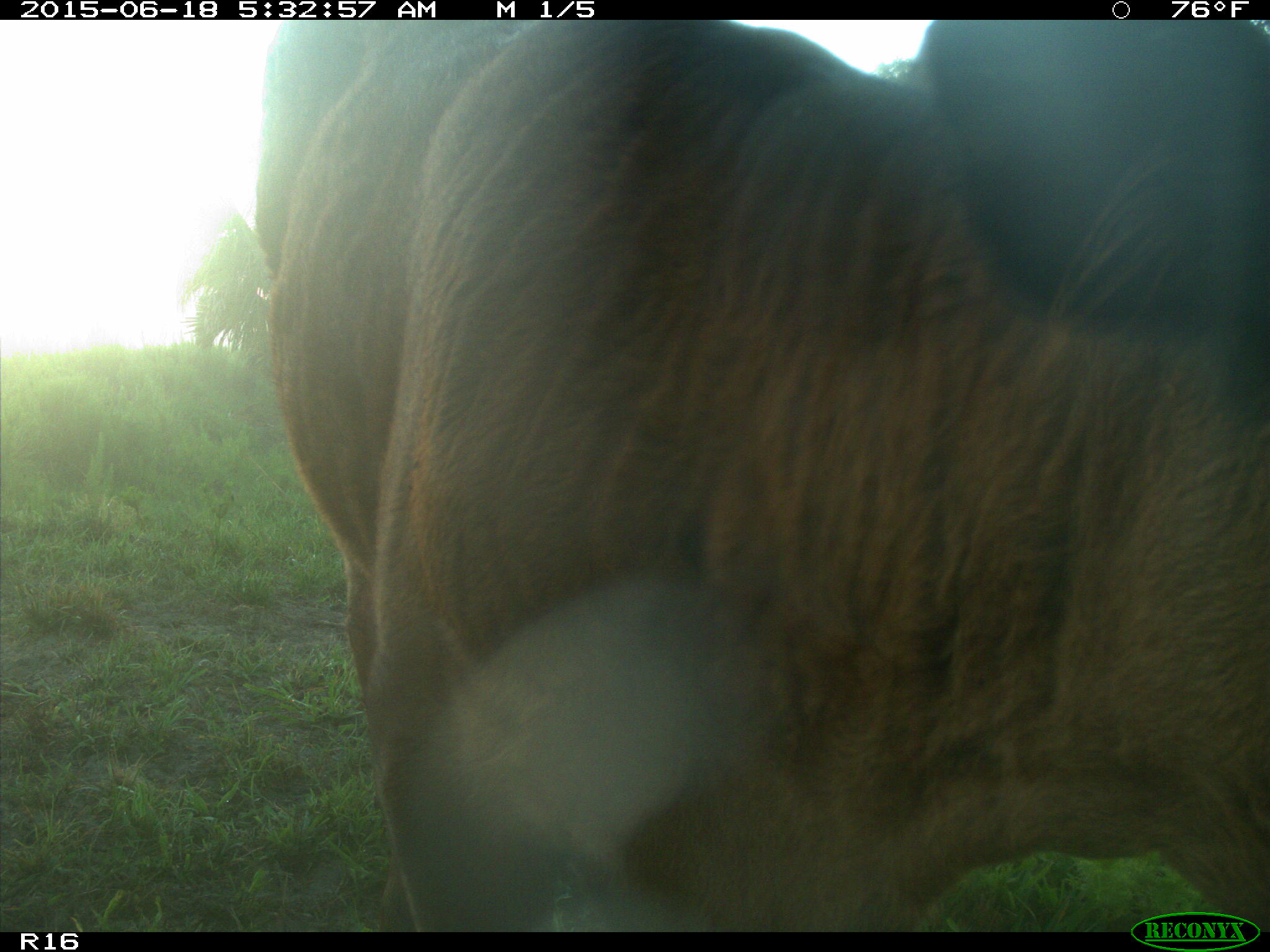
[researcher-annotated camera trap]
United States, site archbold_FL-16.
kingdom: Animalia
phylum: Chordata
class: Mammalia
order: Artiodactyla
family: Bovidae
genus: Bos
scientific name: Bos taurus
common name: domestic cow